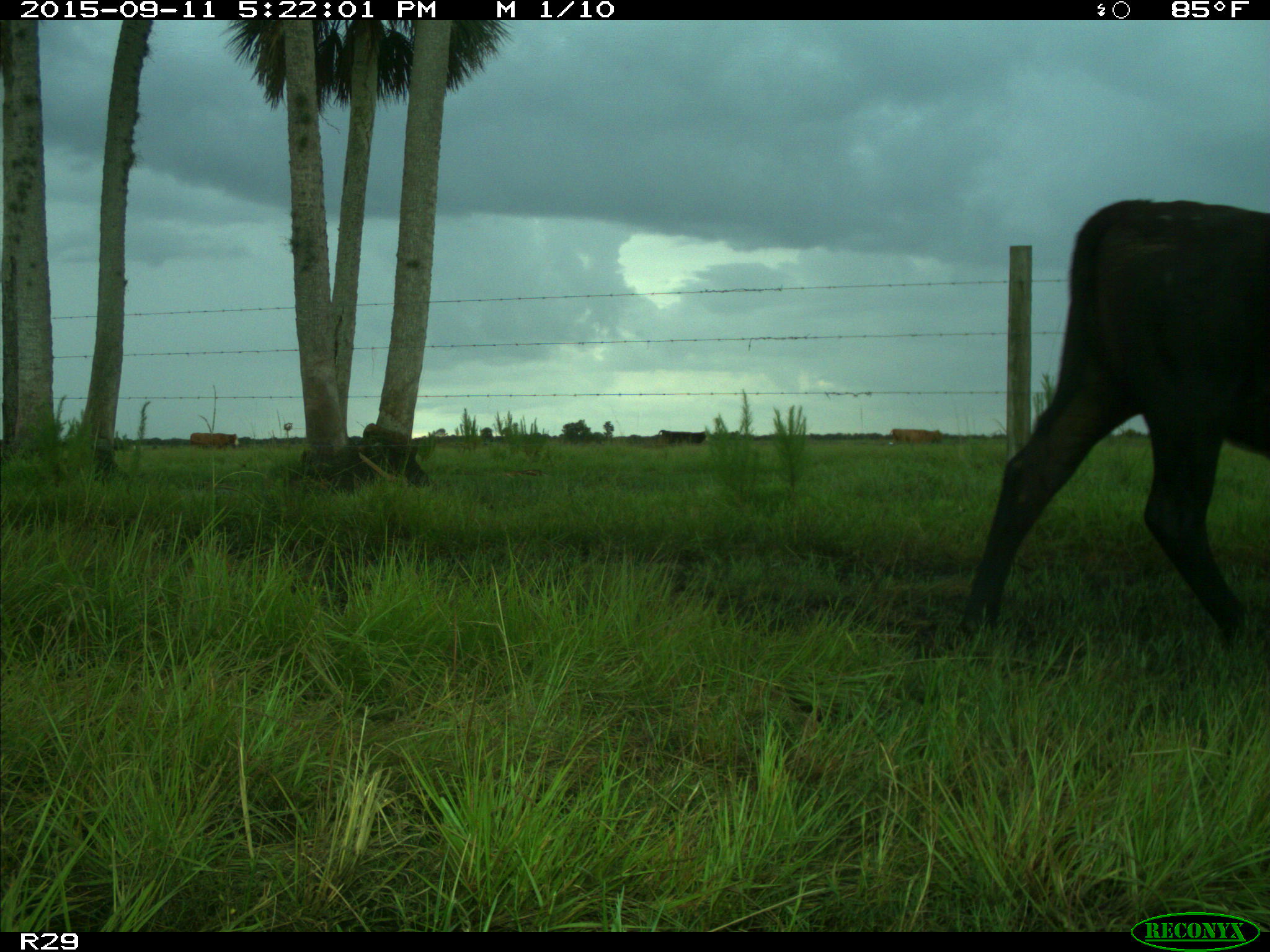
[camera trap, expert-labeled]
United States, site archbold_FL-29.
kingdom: Animalia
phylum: Chordata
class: Mammalia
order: Artiodactyla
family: Bovidae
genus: Bos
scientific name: Bos taurus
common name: domestic cow